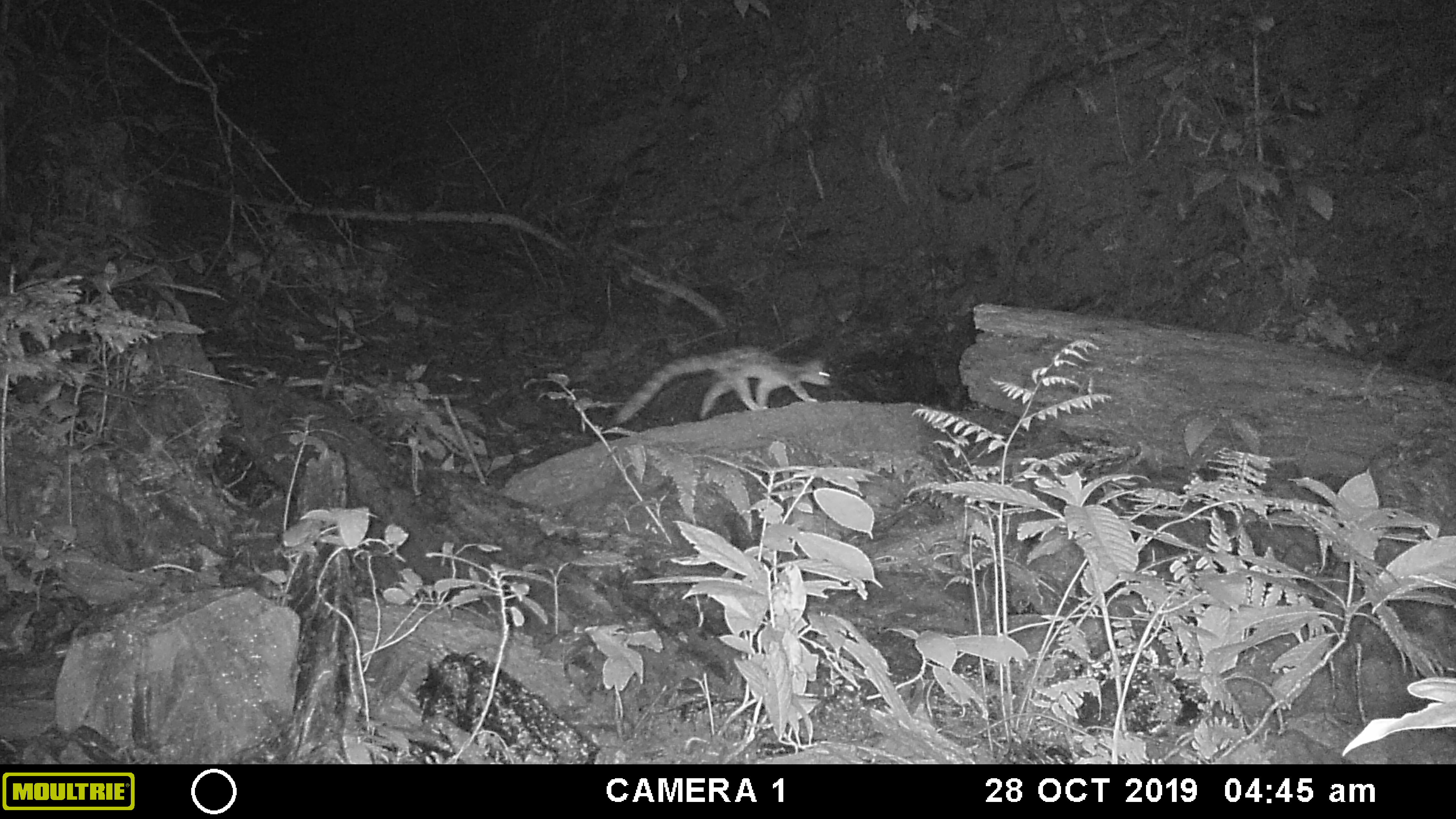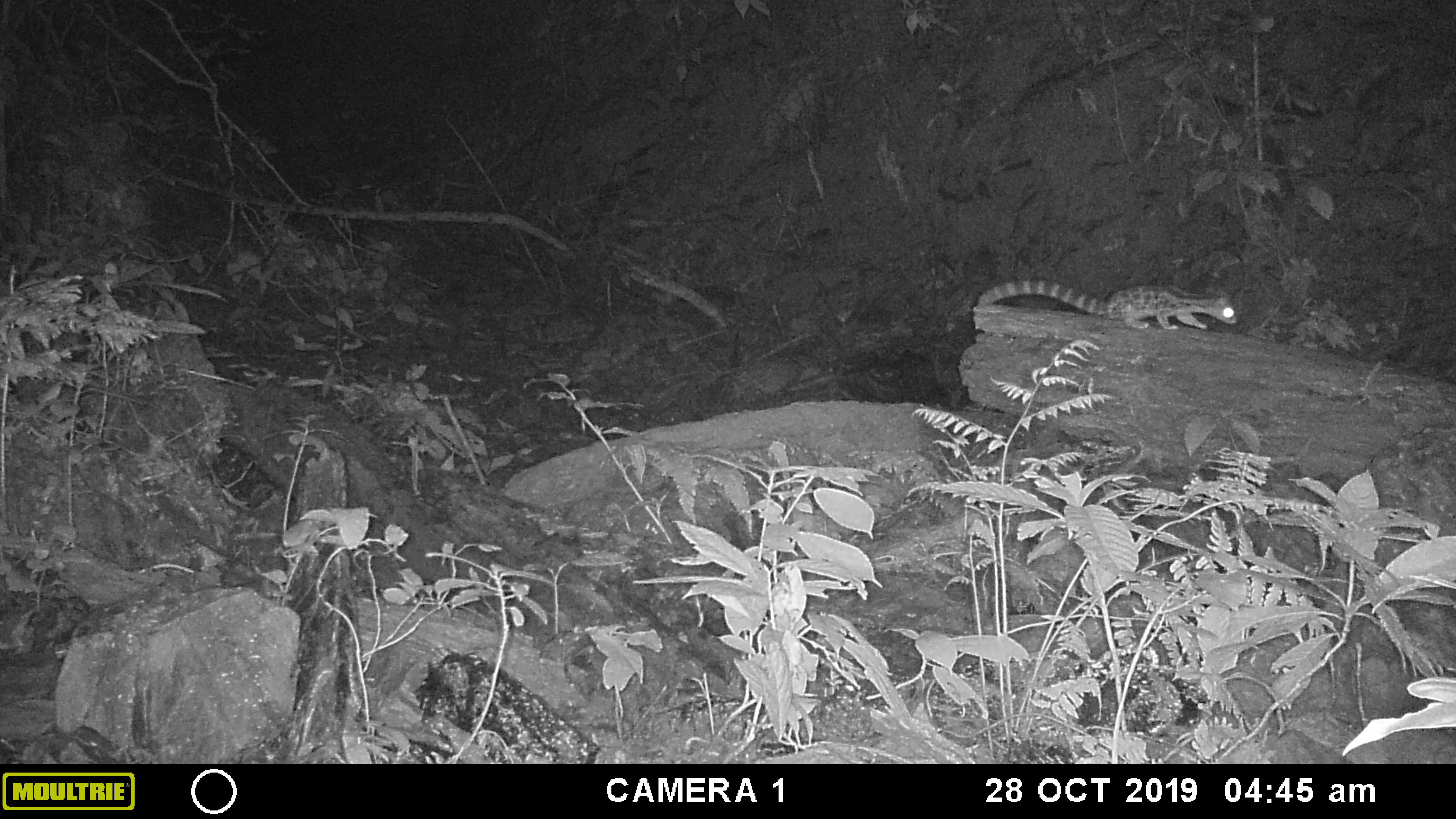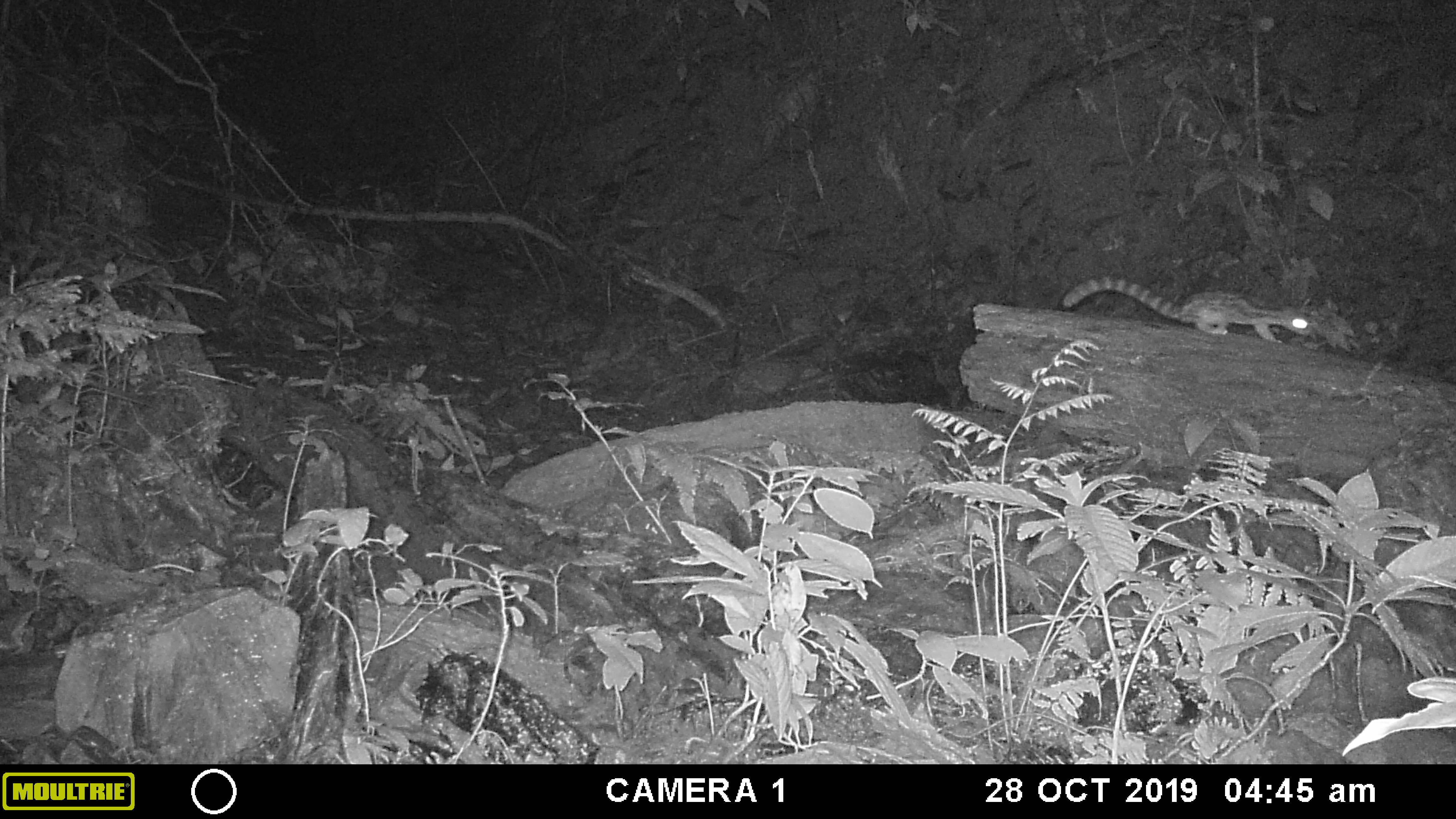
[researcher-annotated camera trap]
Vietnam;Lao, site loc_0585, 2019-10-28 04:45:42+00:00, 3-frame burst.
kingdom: Animalia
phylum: Chordata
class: Mammalia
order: Carnivora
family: Prionodontidae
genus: Prionodon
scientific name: Prionodon pardicolor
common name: spotted linsang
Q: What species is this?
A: Spotted linsang (Prionodon pardicolor).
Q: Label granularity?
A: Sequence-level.